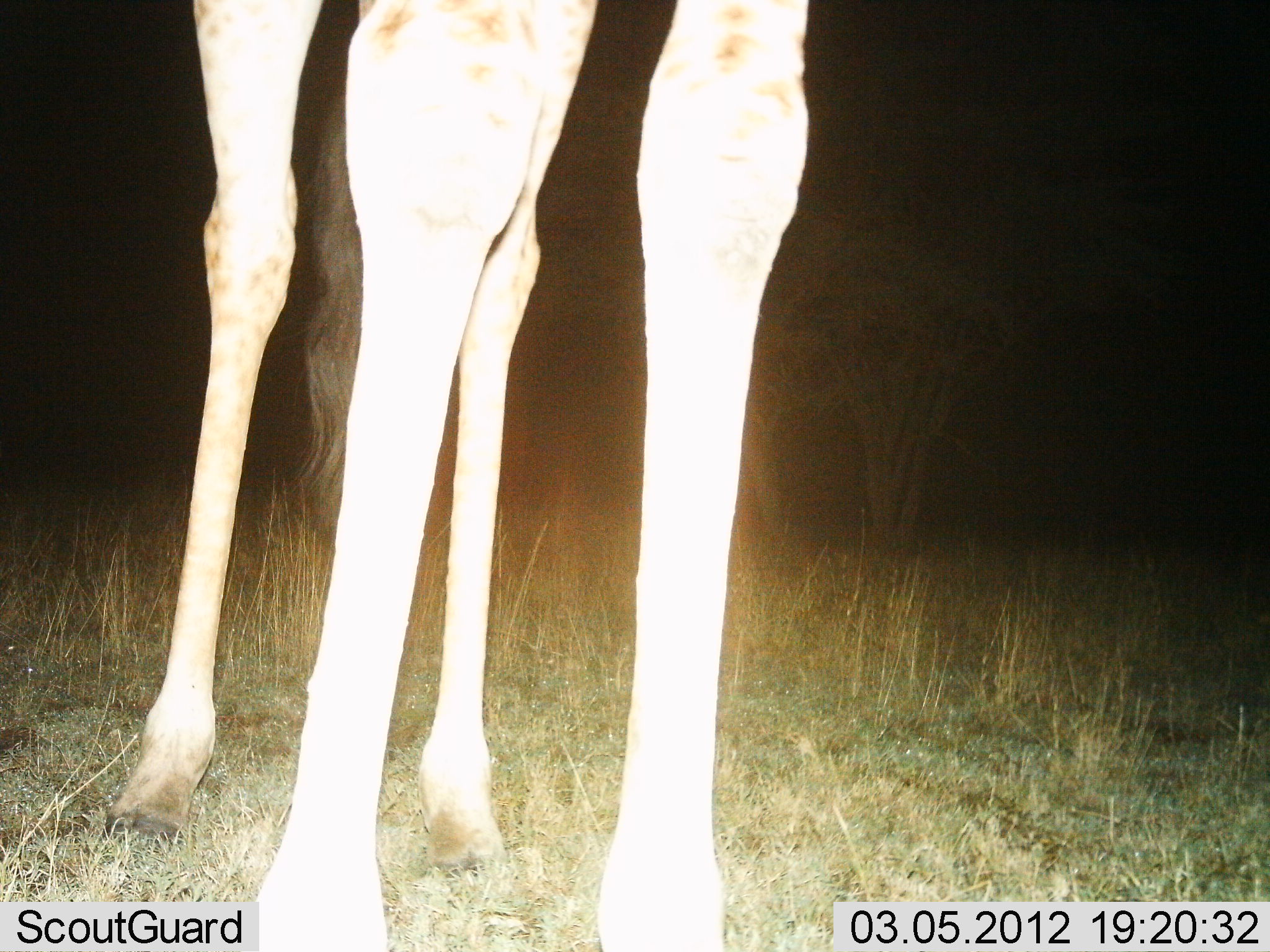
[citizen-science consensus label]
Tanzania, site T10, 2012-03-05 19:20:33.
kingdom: Animalia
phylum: Chordata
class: Mammalia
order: Artiodactyla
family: Giraffidae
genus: Giraffa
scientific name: Giraffa camelopardalis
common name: giraffe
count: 1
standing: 100%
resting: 0%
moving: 0%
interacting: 0%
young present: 0%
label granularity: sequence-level